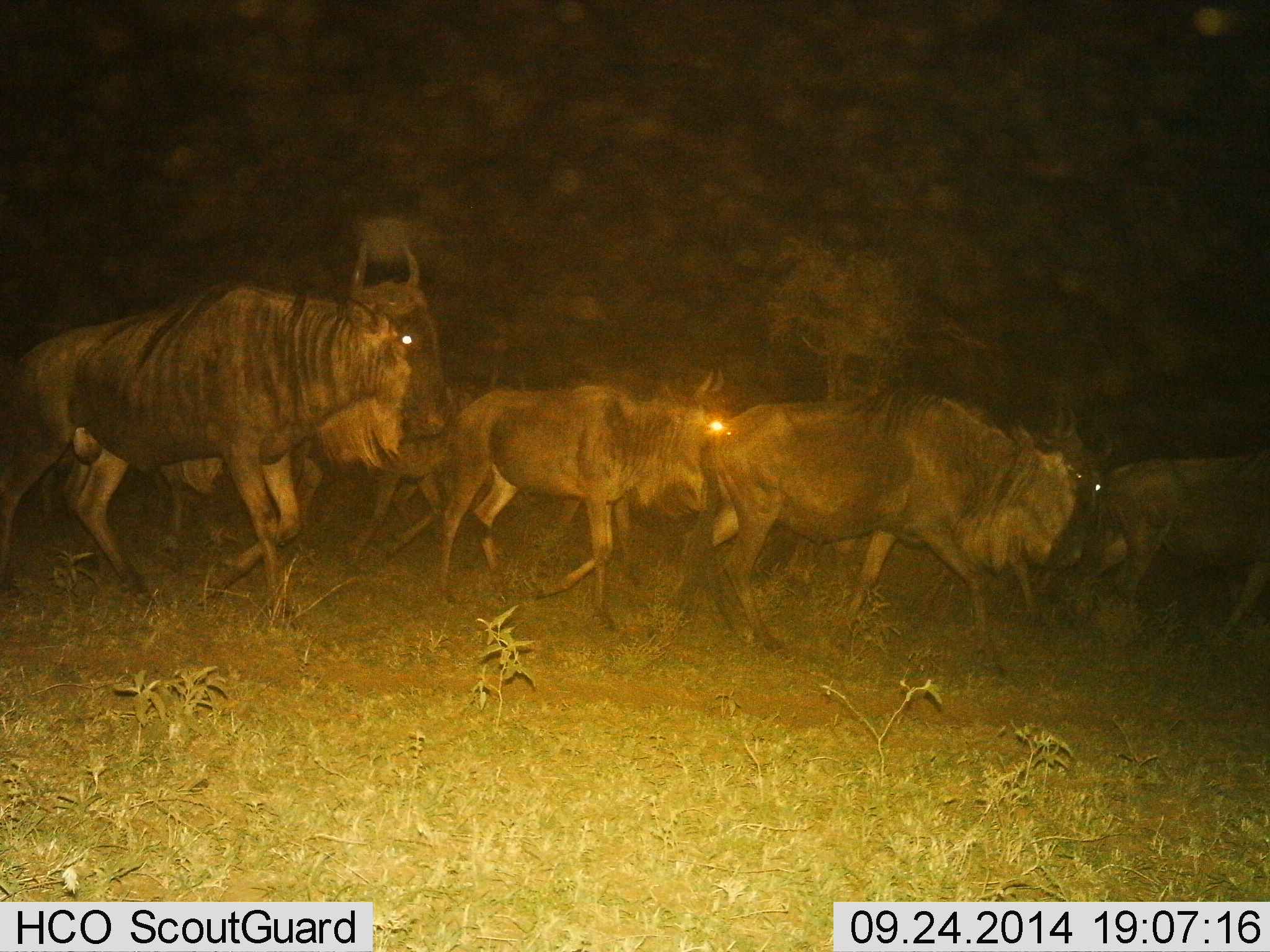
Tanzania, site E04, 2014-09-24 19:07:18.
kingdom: Animalia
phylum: Chordata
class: Mammalia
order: Artiodactyla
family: Bovidae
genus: Connochaetes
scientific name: Connochaetes taurinus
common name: blue wildebeest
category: wildebeest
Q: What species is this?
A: Wildebeest (blue wildebeest) (Connochaetes taurinus).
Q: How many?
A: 7.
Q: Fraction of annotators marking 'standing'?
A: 20%.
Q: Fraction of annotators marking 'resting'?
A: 0%.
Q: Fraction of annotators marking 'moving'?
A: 90%.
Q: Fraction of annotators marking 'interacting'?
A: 0%.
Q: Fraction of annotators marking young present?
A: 0%.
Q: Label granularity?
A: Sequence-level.